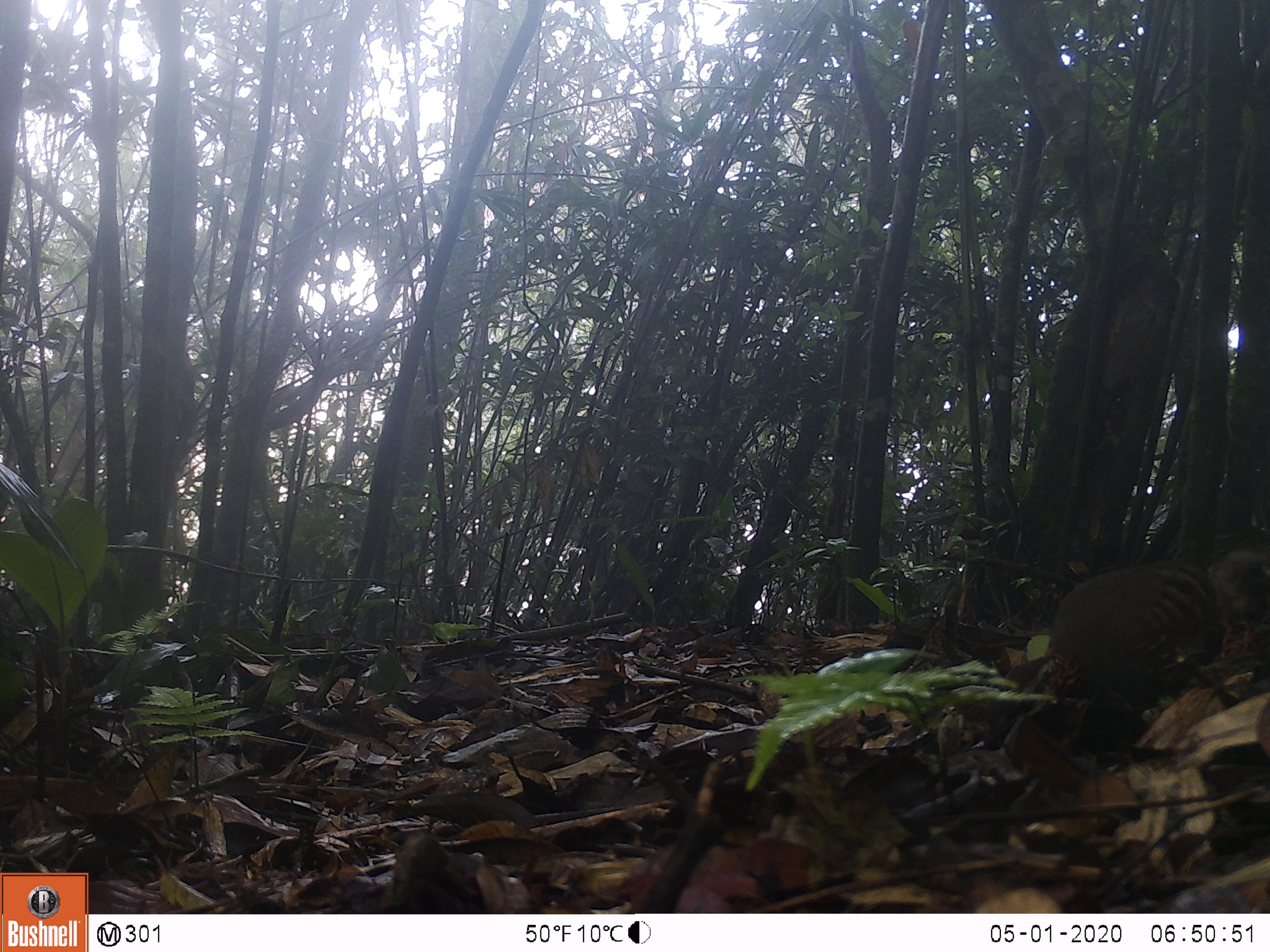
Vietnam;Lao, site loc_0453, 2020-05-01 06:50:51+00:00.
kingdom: Animalia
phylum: Chordata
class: Aves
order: Galliformes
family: Phasianidae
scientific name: Phasianidae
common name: partridge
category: unidentified partridge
Unidentified partridge (partridge) (Phasianidae). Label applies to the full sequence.